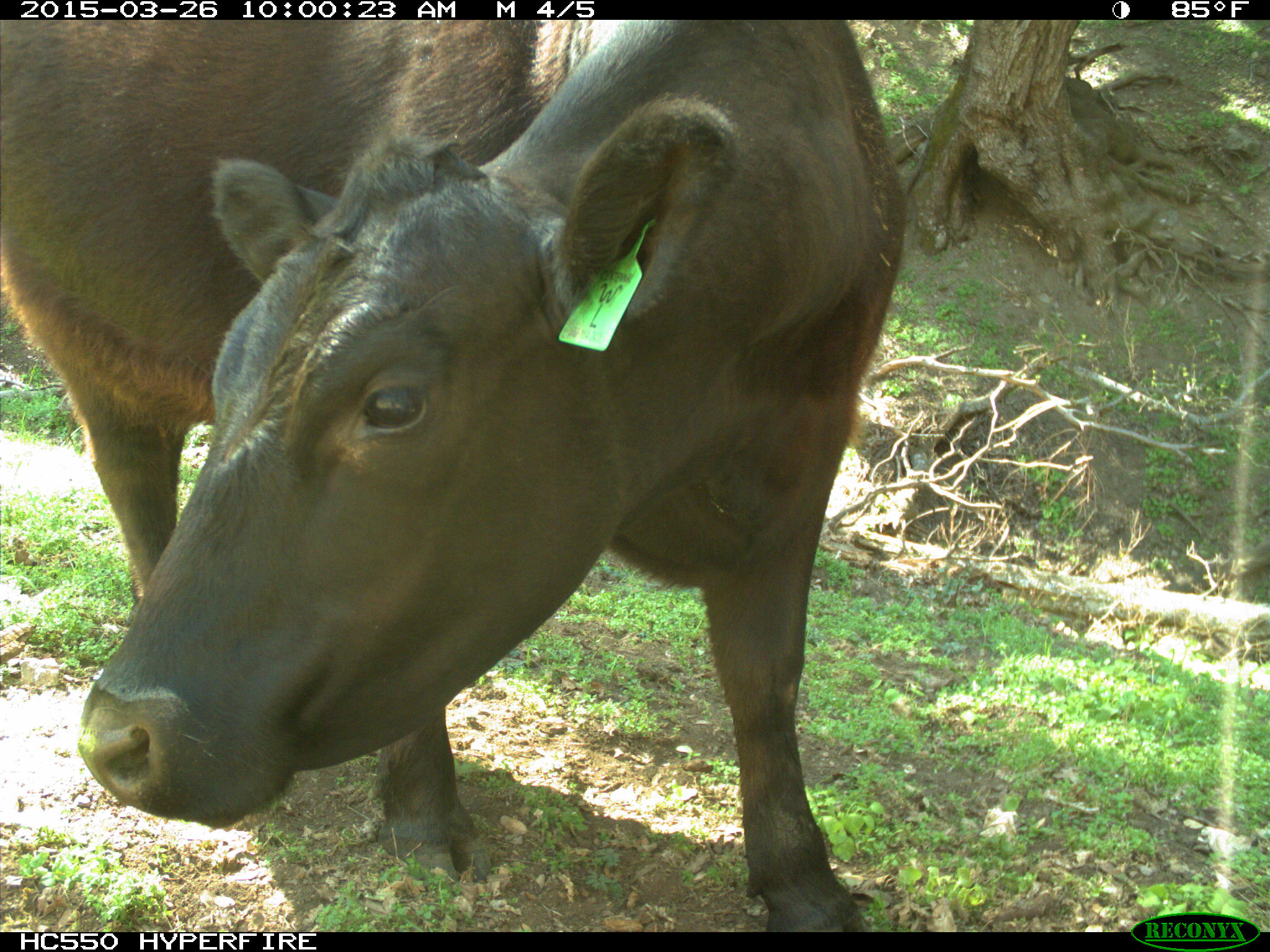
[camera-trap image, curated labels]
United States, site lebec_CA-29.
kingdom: Animalia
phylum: Chordata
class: Mammalia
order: Artiodactyla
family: Bovidae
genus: Bos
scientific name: Bos taurus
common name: domestic cow